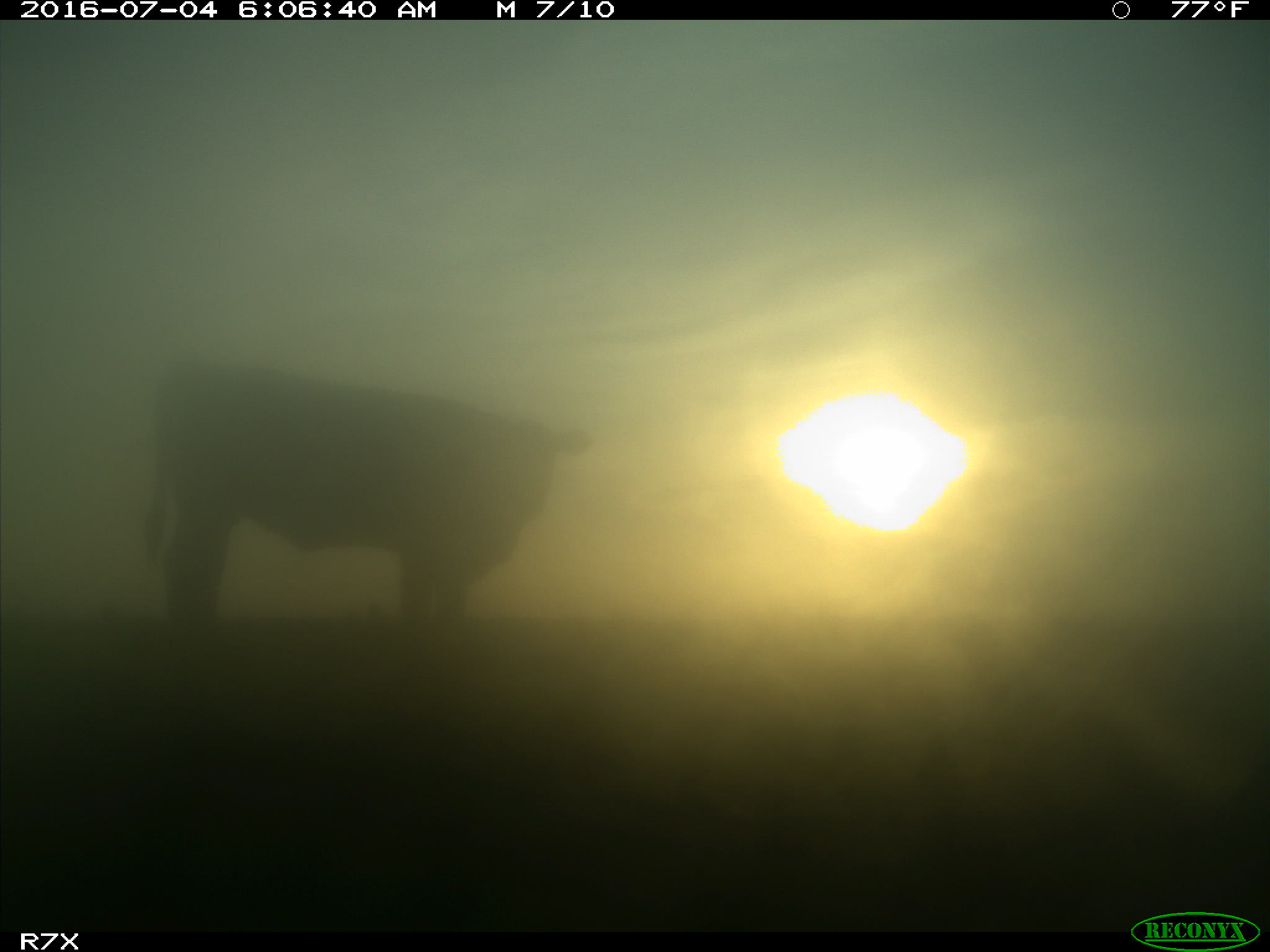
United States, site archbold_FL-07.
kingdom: Animalia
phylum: Chordata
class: Mammalia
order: Artiodactyla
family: Bovidae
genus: Bos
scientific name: Bos taurus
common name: domestic cow